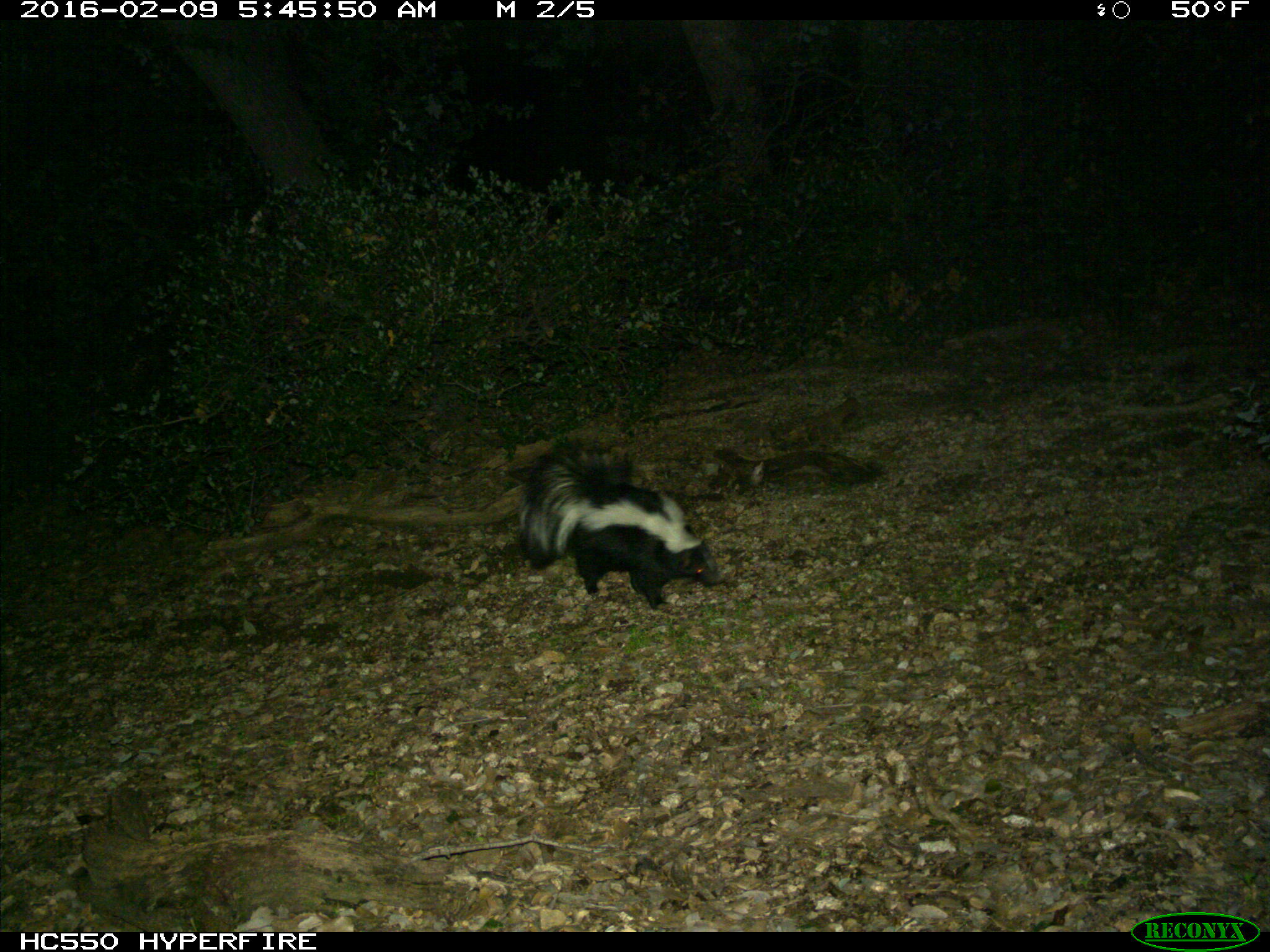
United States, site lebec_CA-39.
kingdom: Animalia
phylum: Chordata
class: Mammalia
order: Carnivora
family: Mephitidae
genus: Mephitis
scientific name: Mephitis mephitis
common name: striped skunk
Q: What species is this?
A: Mephitis mephitis (striped skunk).